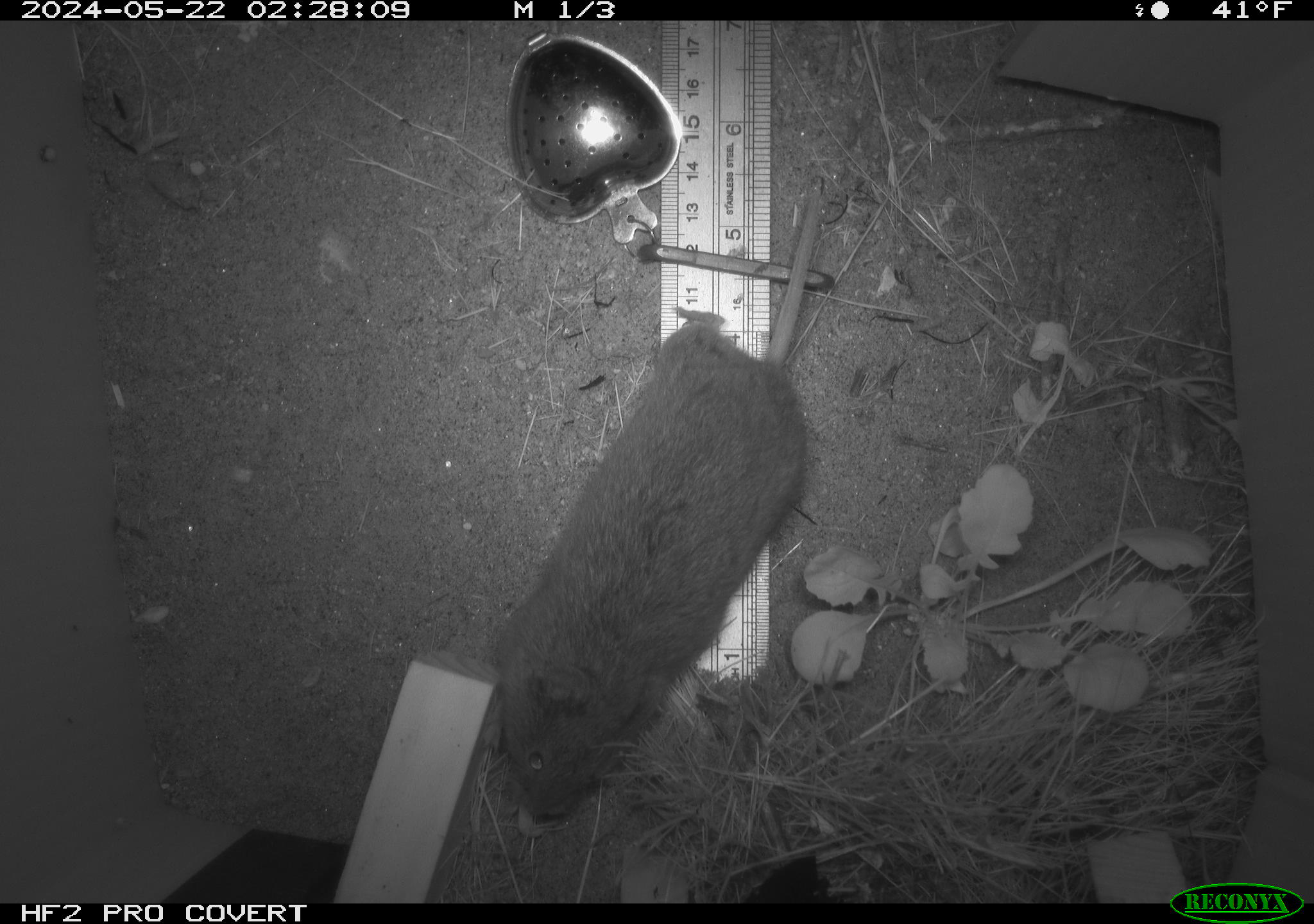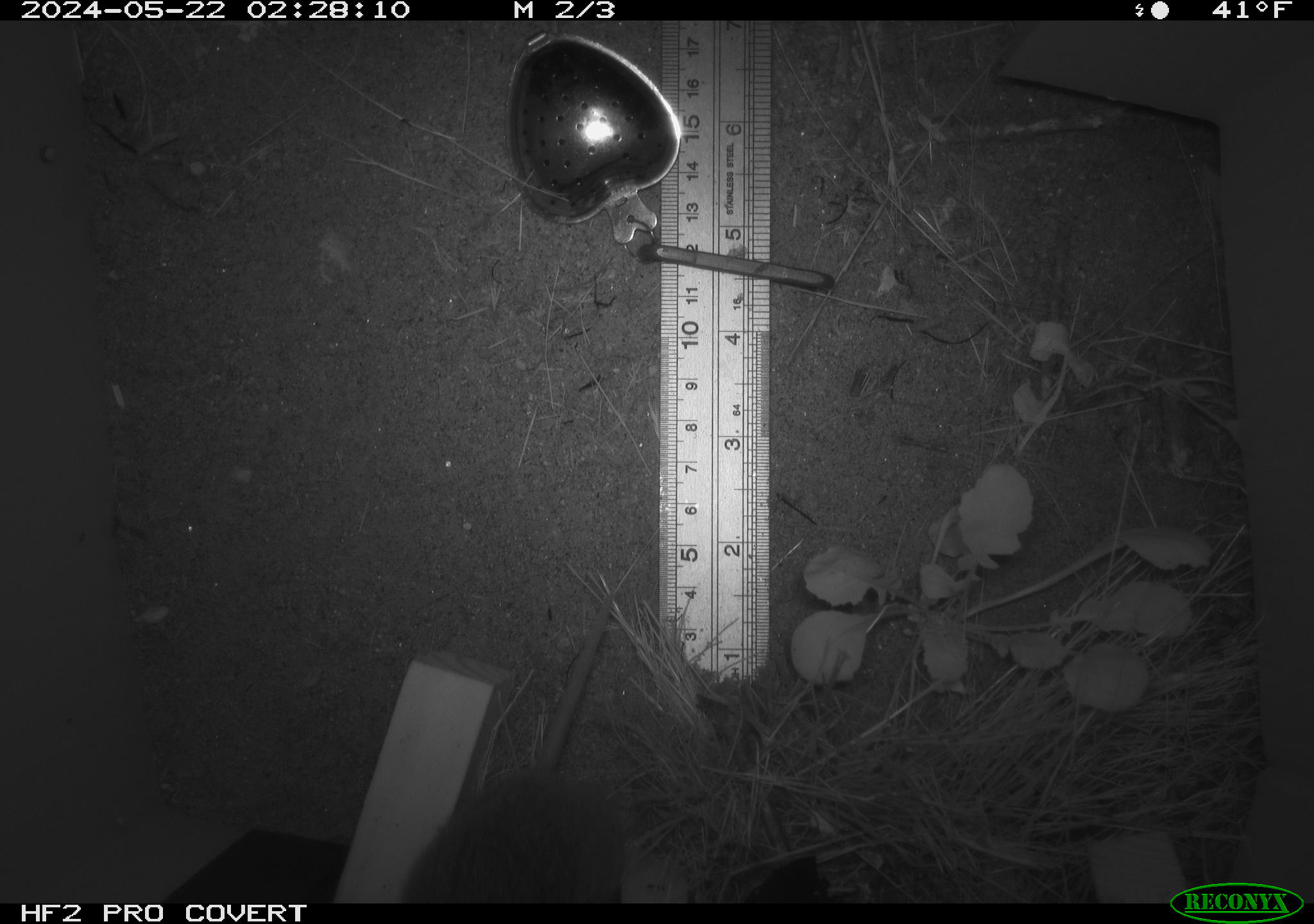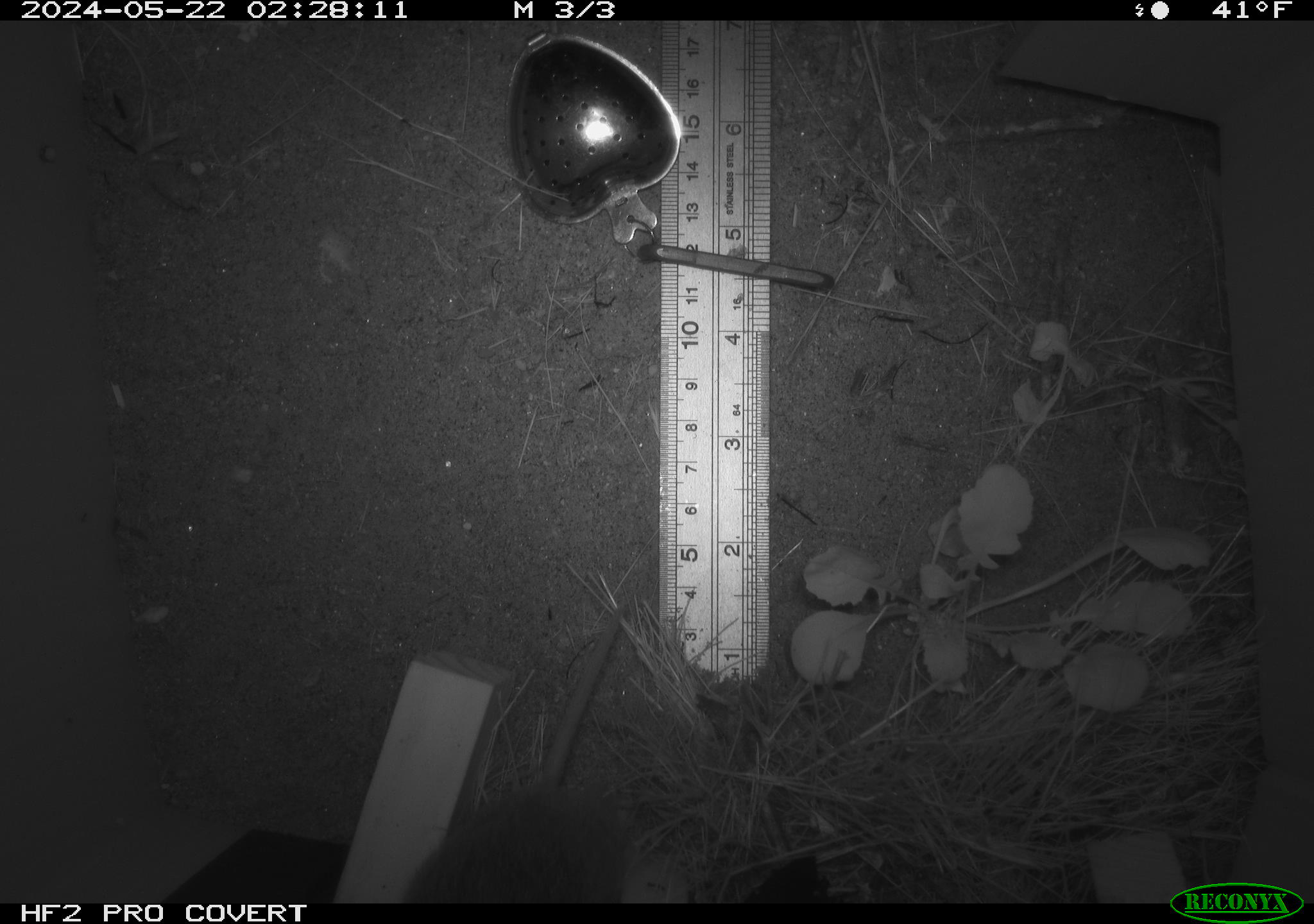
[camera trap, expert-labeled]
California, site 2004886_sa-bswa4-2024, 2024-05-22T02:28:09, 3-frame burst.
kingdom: Animalia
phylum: Chordata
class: Mammalia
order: Rodentia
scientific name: Rodentia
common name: rodent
Rodent (Rodentia).